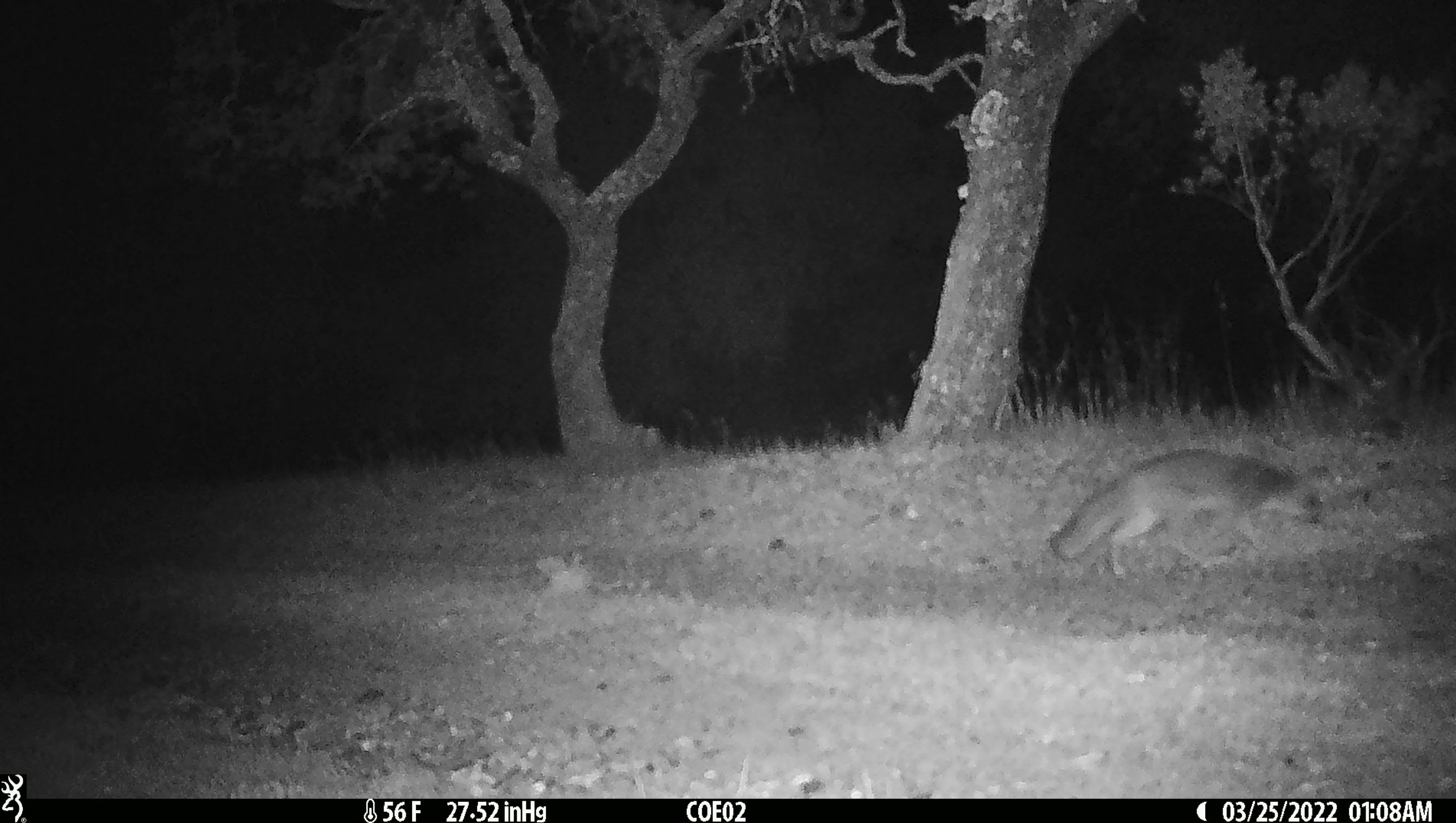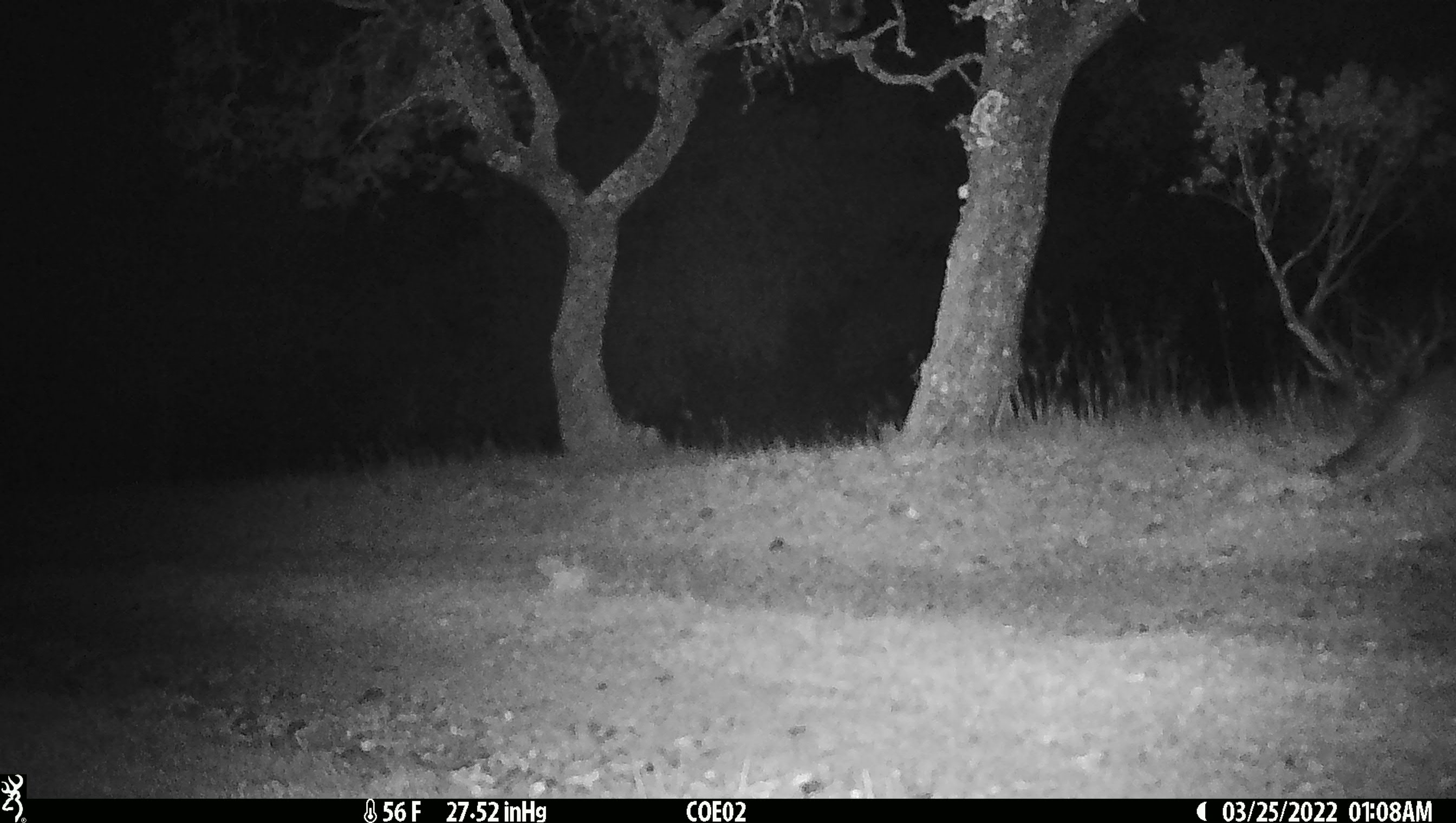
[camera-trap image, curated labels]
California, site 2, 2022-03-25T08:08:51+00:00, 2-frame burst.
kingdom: Animalia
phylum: Chordata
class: Mammalia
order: Carnivora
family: Canidae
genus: Urocyon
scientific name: Urocyon cinereoargenteus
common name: gray fox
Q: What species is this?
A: Gray fox (Urocyon cinereoargenteus).